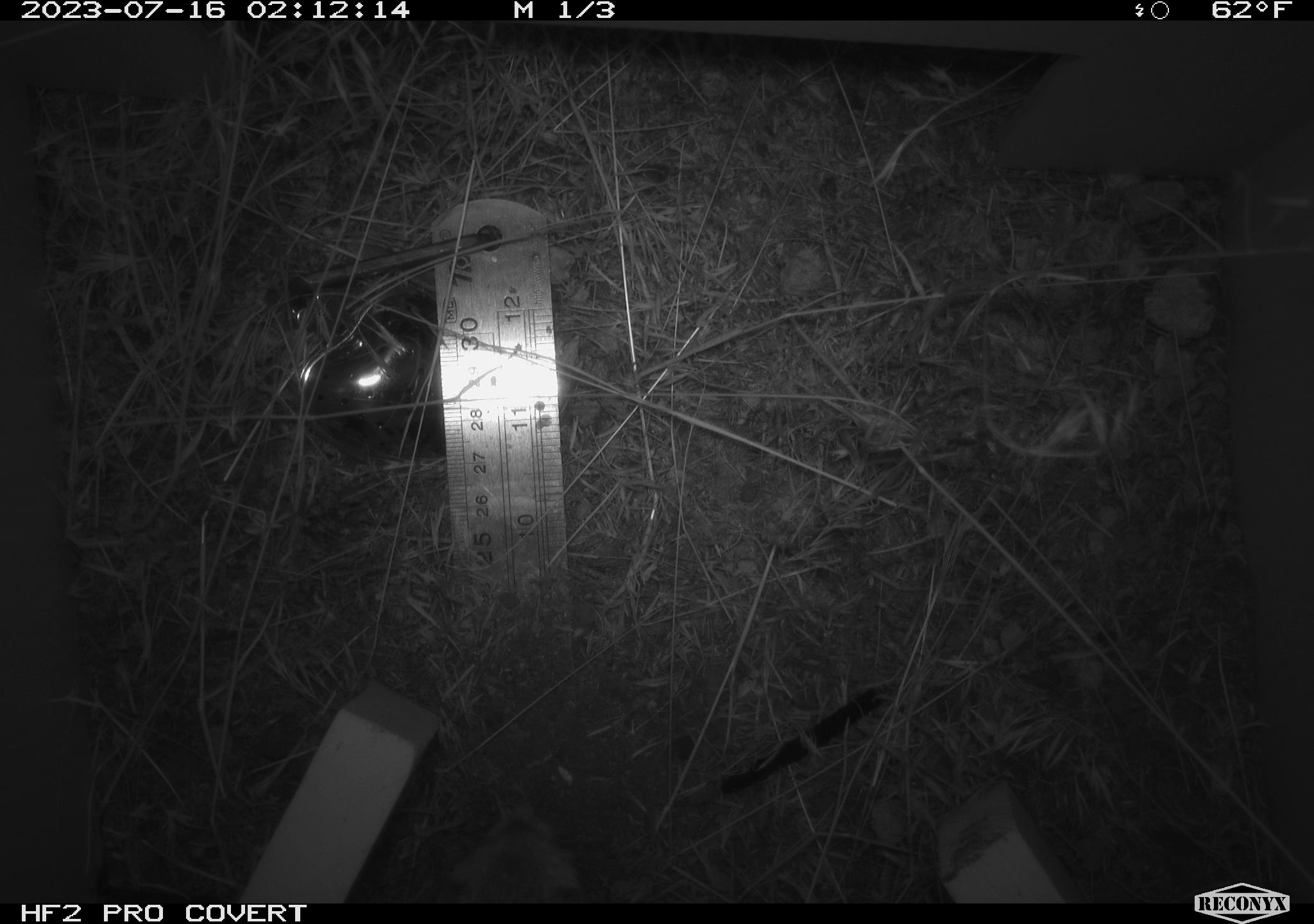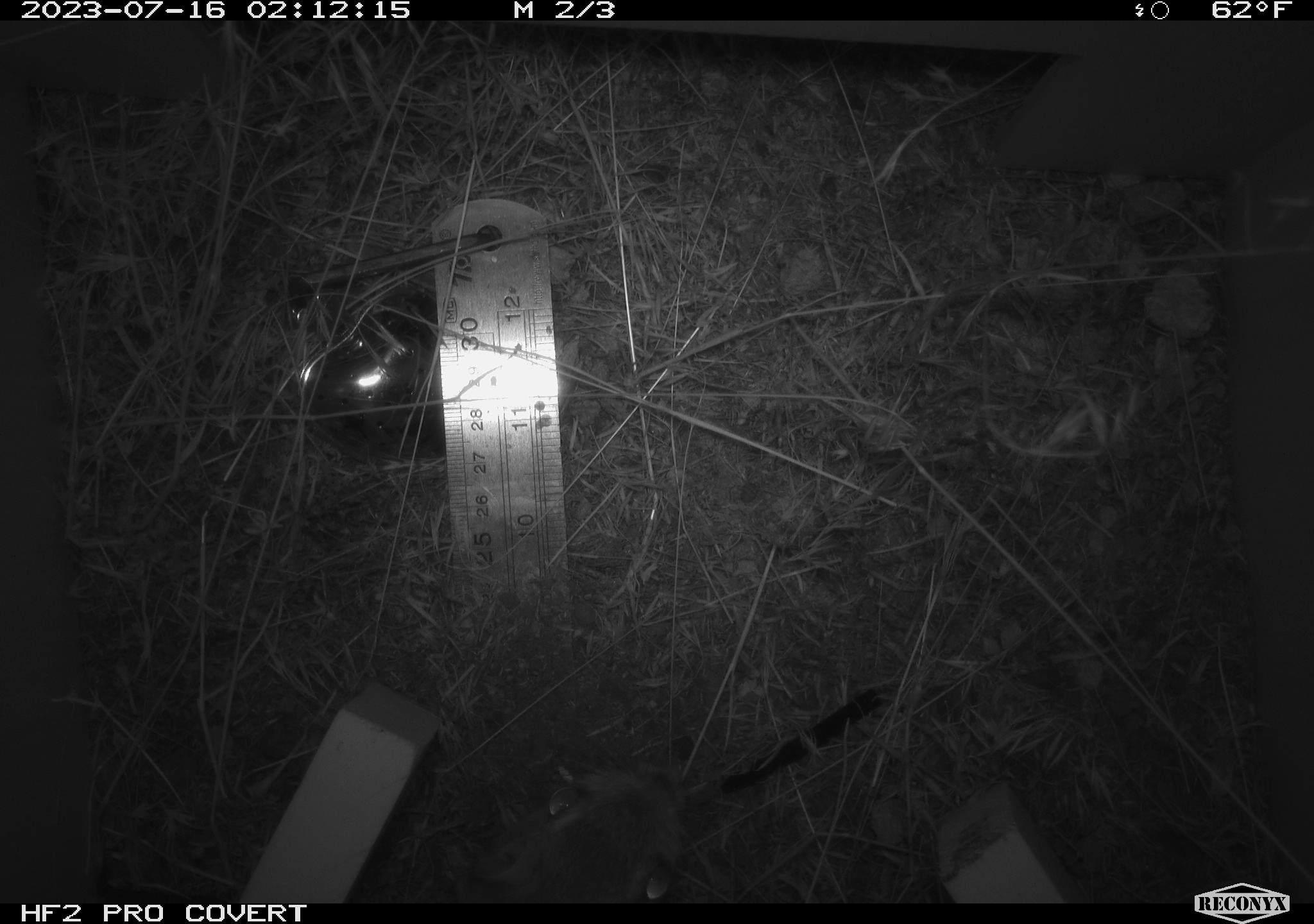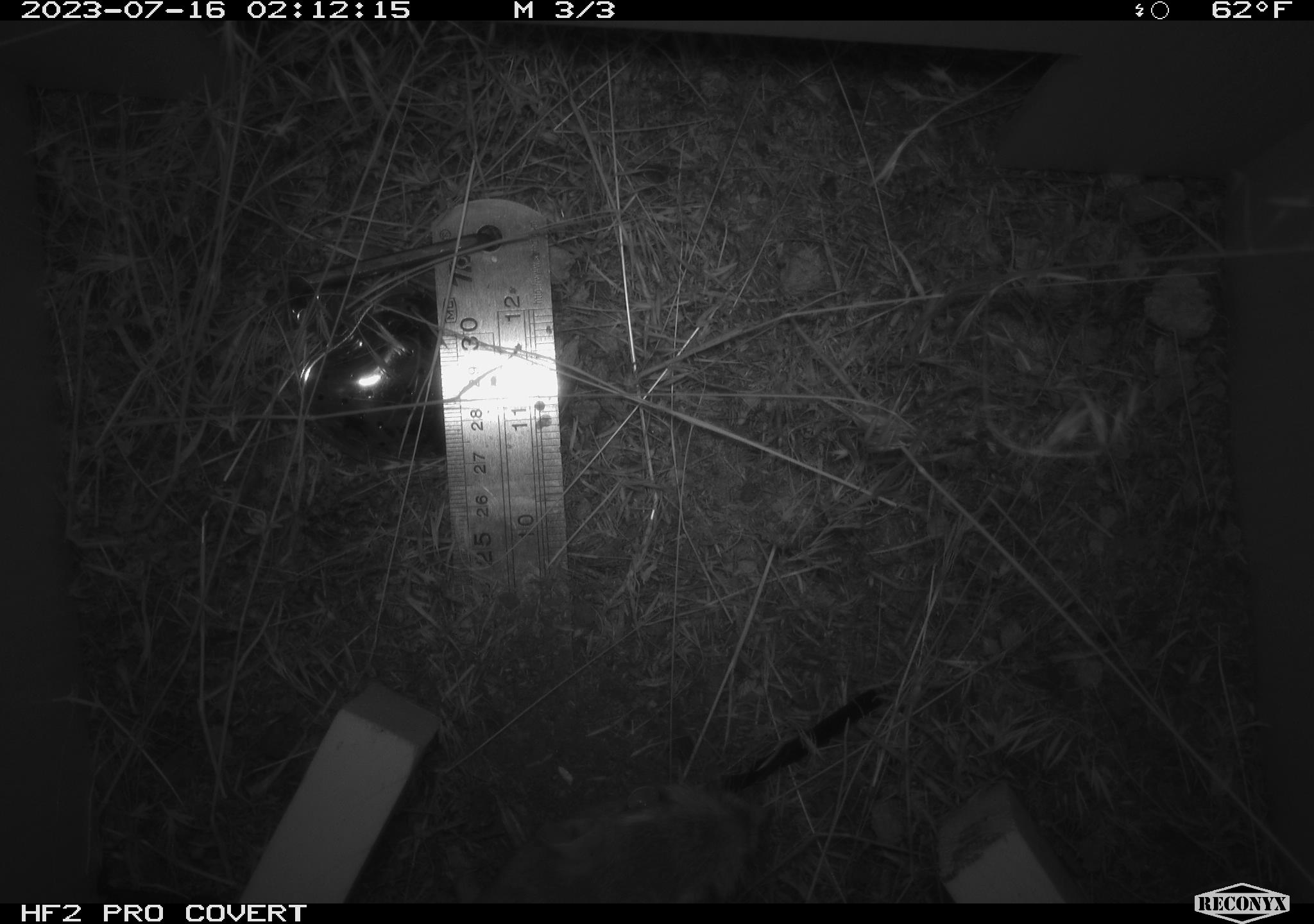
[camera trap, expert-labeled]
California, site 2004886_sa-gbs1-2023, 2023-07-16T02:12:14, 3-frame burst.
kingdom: Animalia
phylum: Chordata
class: Mammalia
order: Rodentia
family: Heteromyidae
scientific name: Heteromyidae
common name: kangaroo rats and pocket mice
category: heteromyidae family